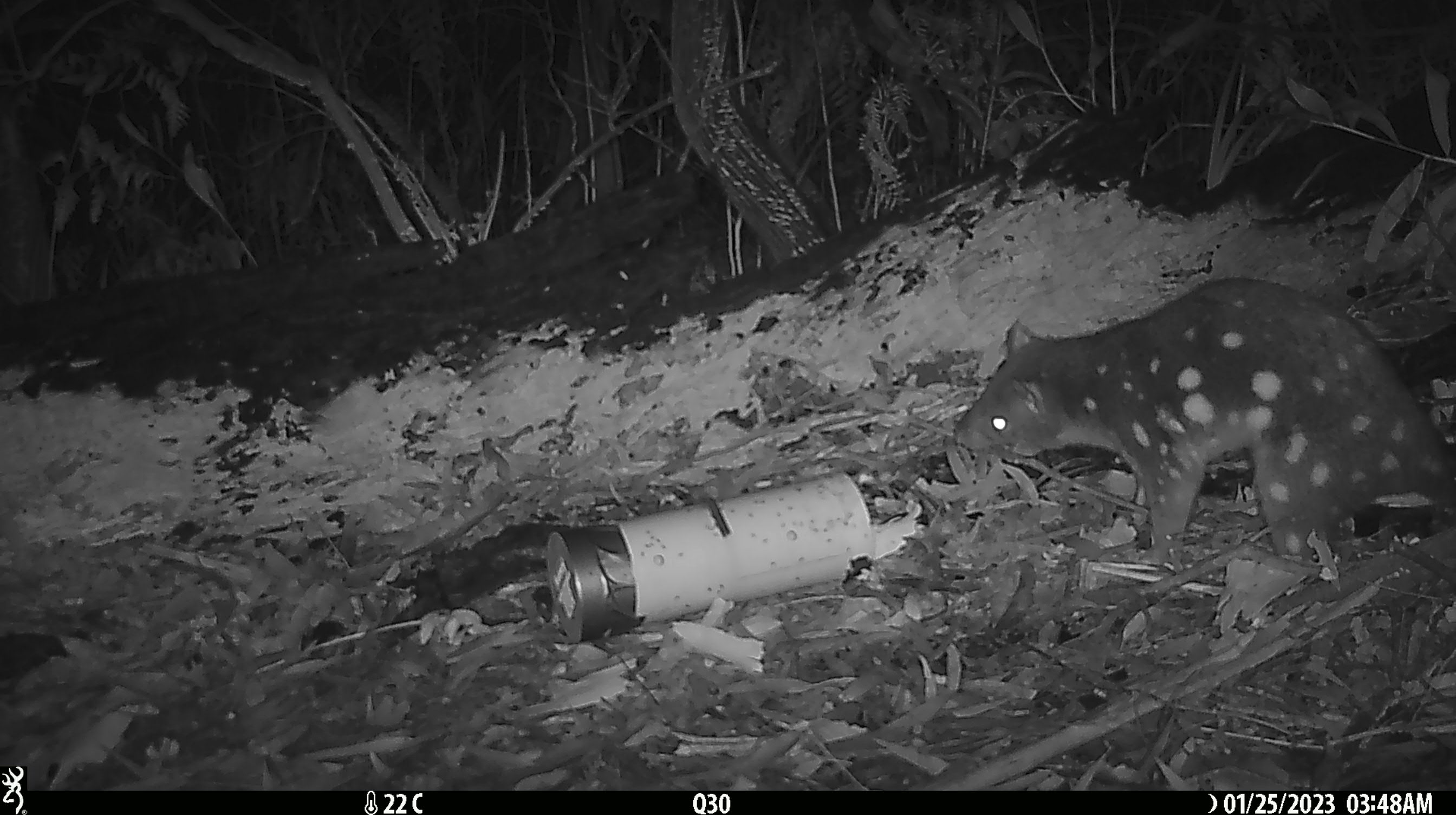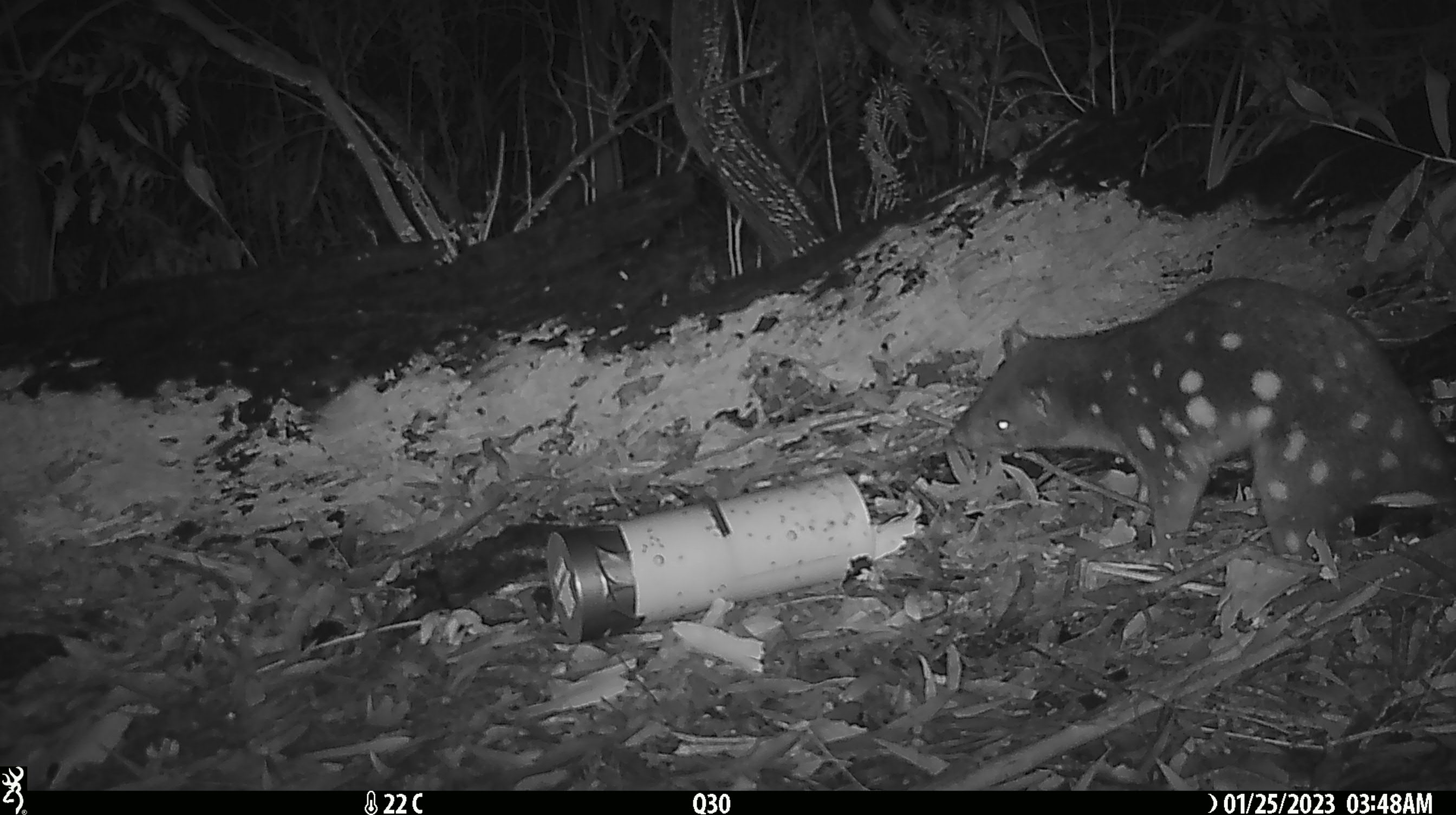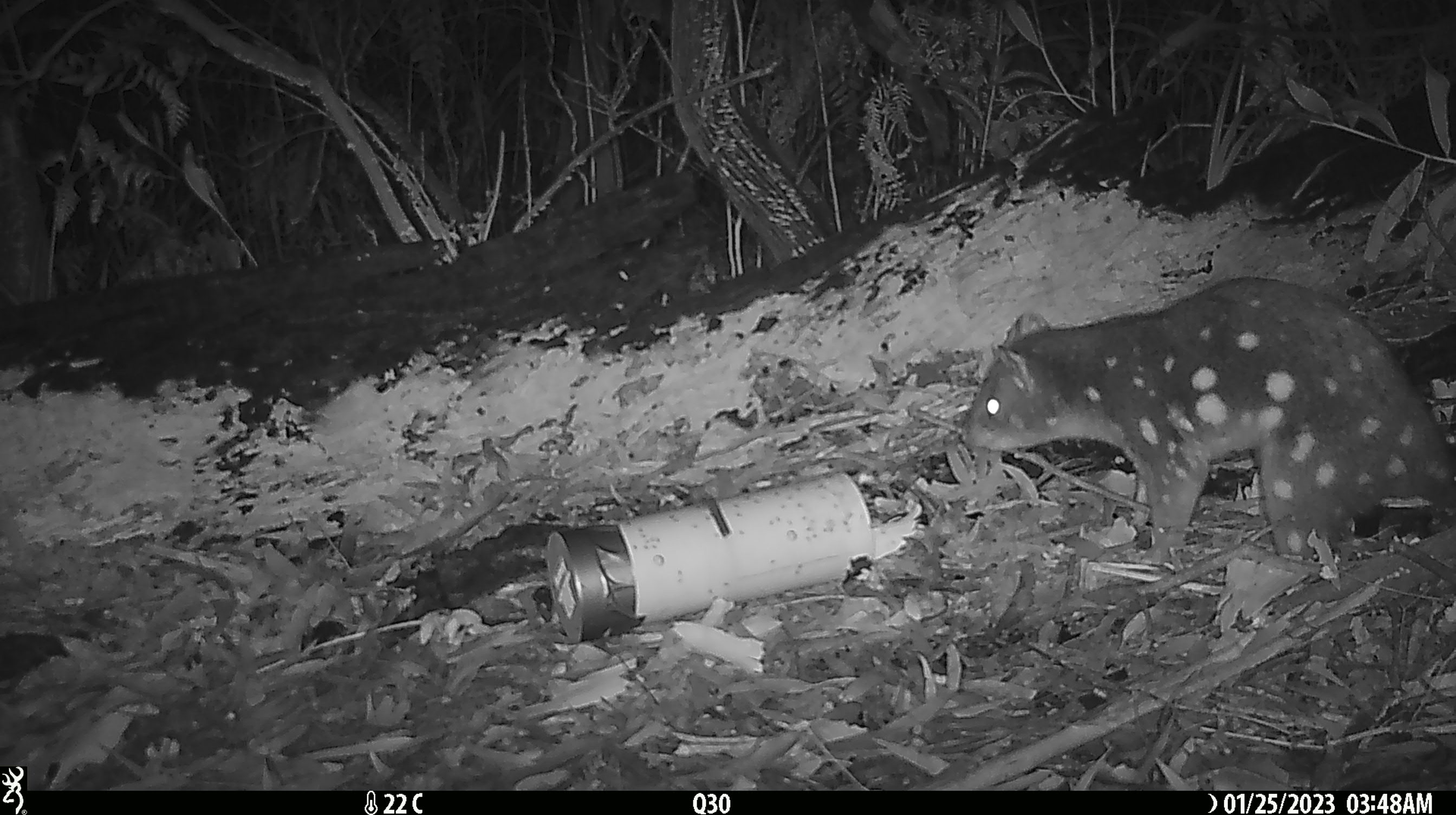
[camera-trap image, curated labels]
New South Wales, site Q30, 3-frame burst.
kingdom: Animalia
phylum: Chordata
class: Mammalia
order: Dasyuromorphia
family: Dasyuridae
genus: Dasyurus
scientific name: Dasyurus maculatus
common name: spotted-tailed quoll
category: quoll